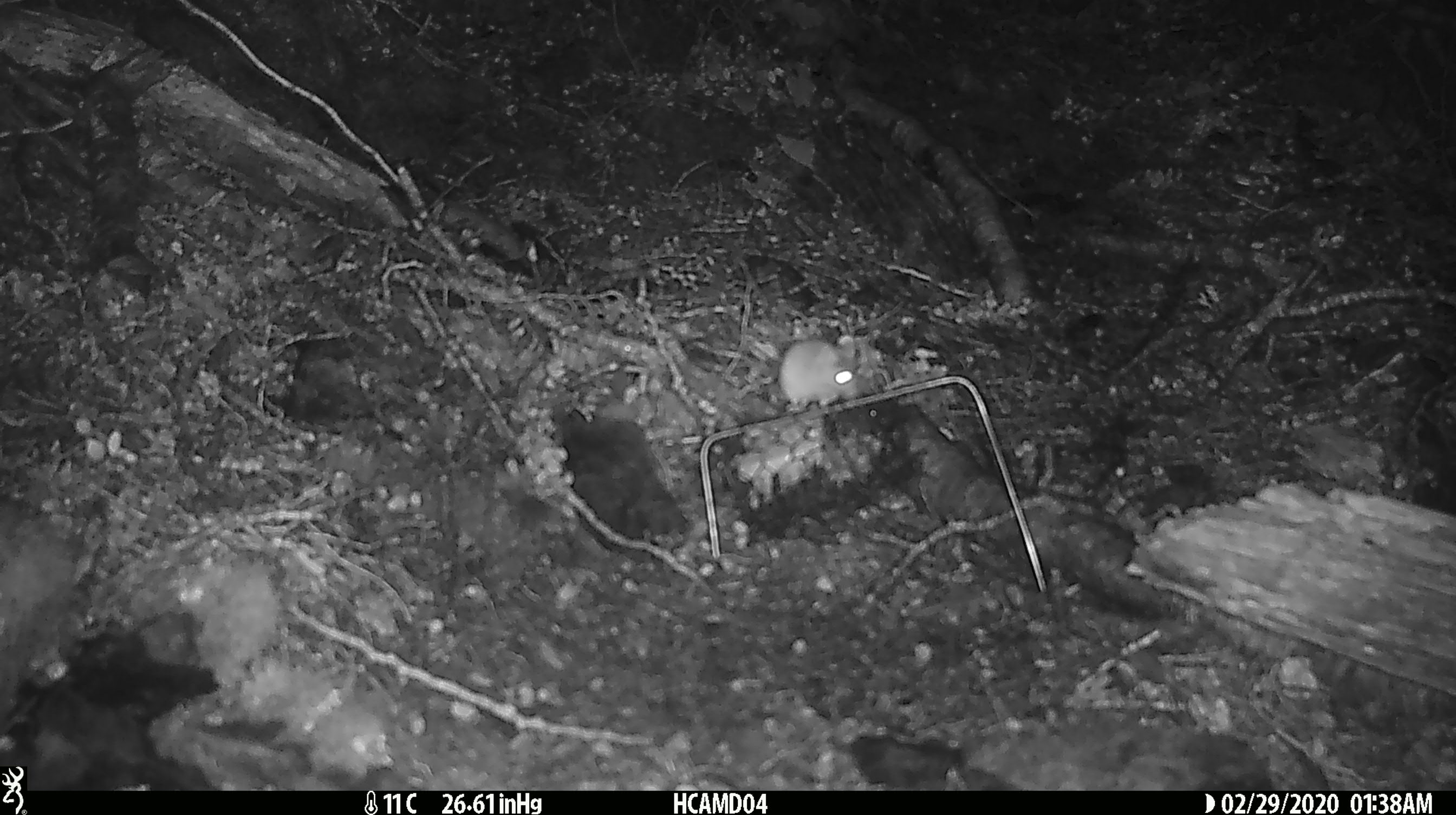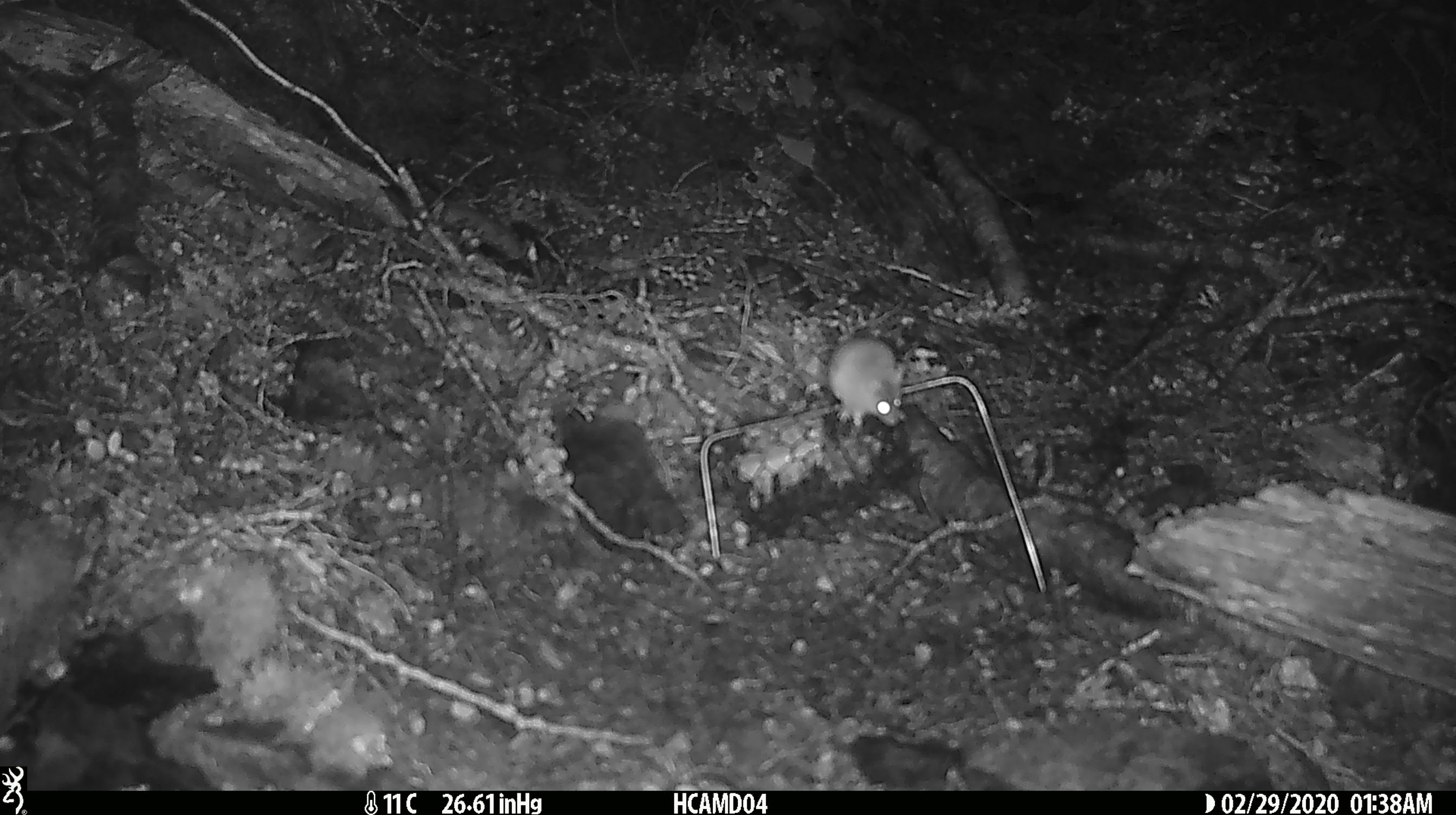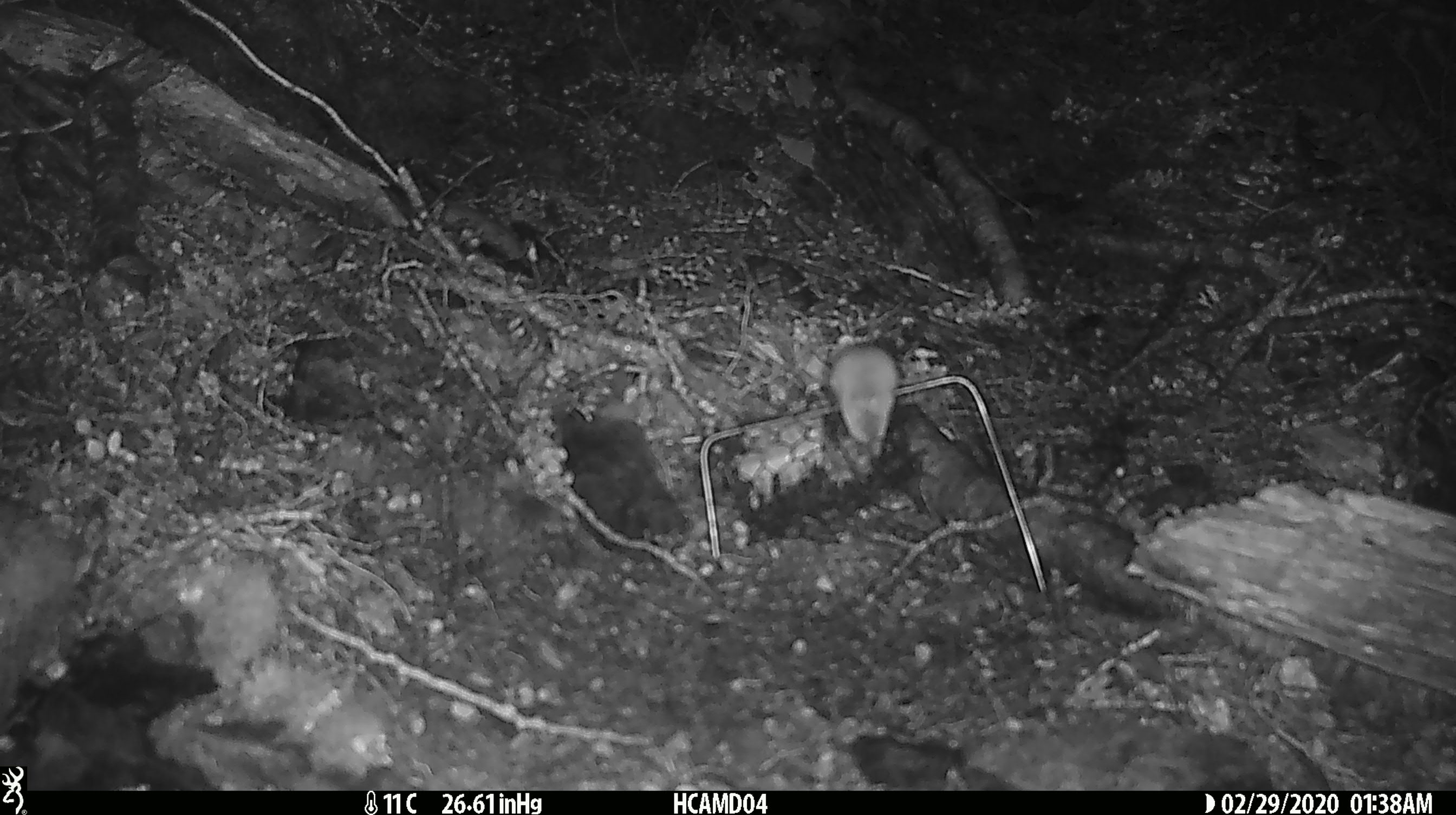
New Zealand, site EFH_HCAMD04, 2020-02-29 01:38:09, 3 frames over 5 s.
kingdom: Animalia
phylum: Chordata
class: Mammalia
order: Rodentia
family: Muridae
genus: Mus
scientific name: Mus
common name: mouse